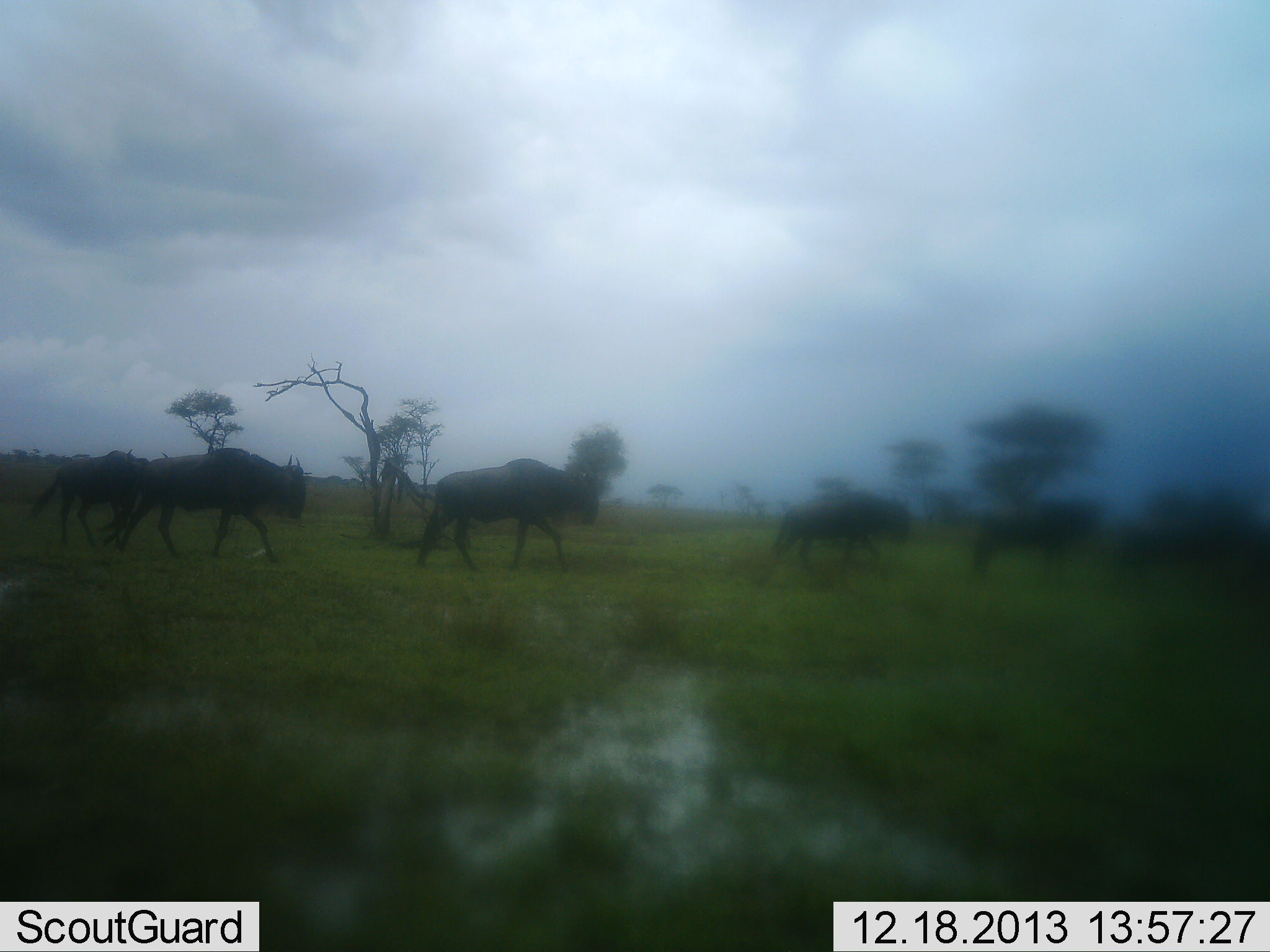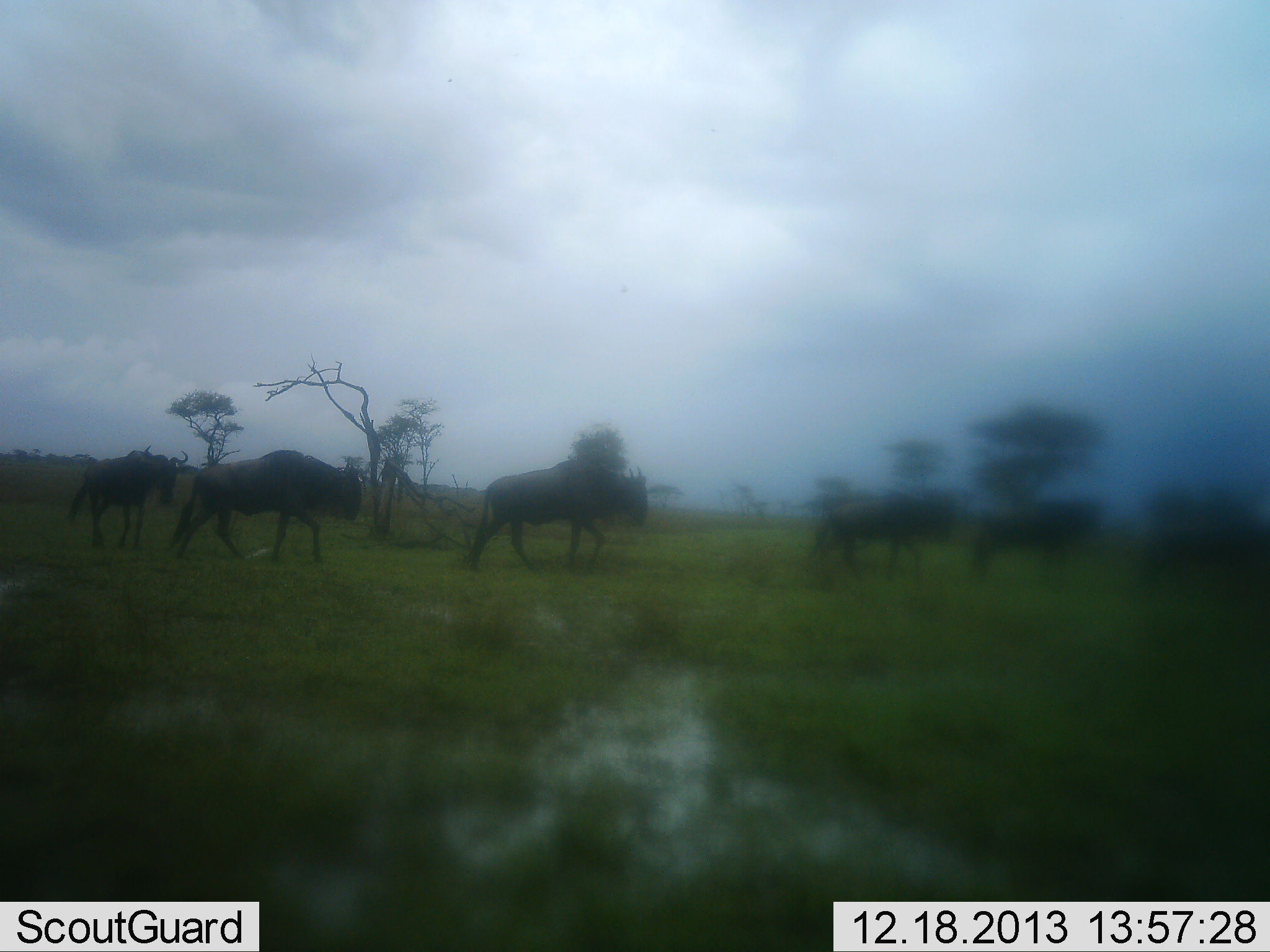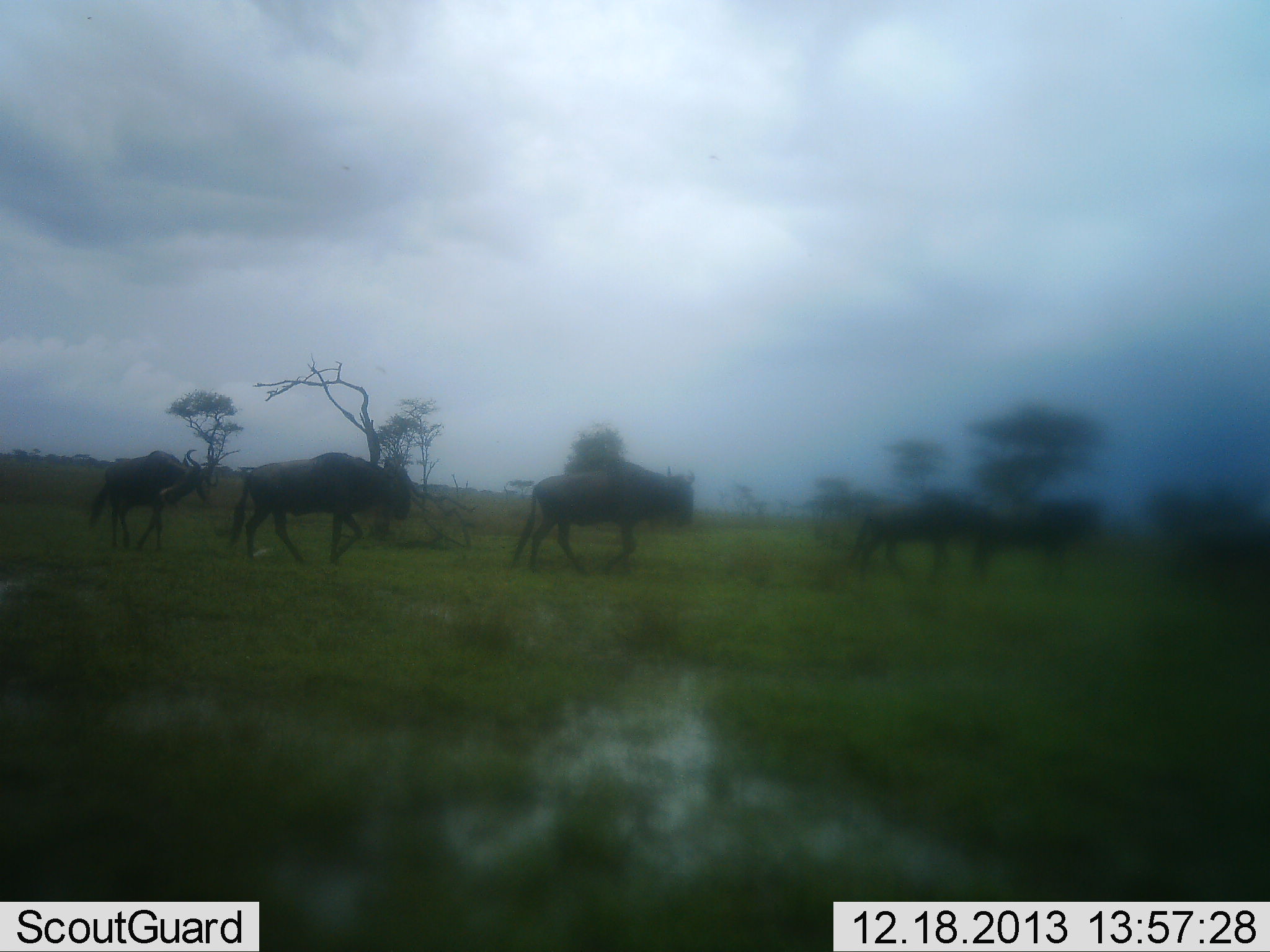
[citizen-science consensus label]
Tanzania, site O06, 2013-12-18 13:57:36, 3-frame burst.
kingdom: Animalia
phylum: Chordata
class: Mammalia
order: Artiodactyla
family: Bovidae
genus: Connochaetes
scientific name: Connochaetes taurinus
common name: blue wildebeest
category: wildebeest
Wildebeest (blue wildebeest) (Connochaetes taurinus), count 6. Behavior (volunteer vote fractions): standing 30%, resting 0%, moving 100%, interacting 0%. Young present (vote fraction): 0%. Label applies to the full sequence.